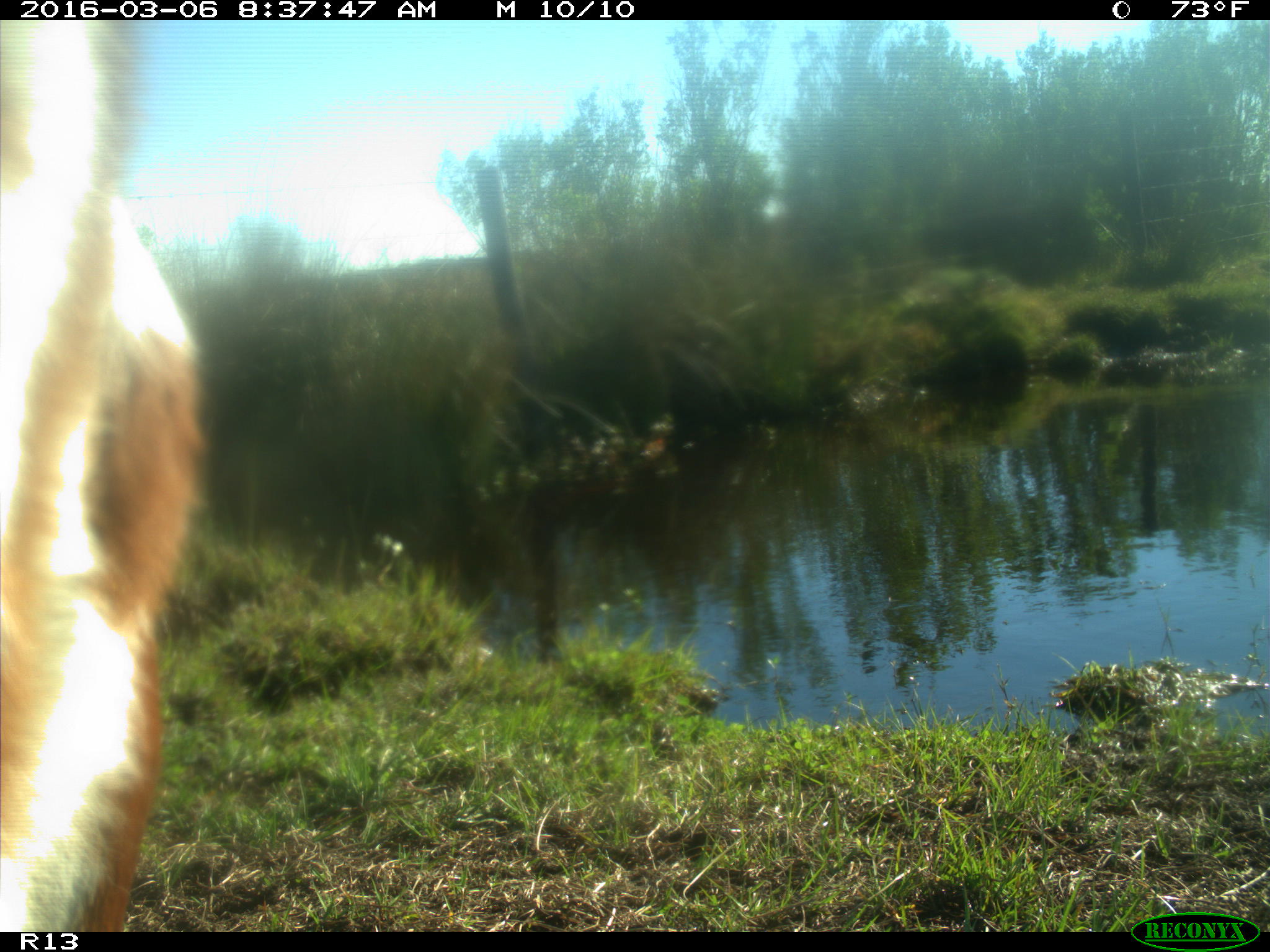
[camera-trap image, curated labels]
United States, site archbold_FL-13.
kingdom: Animalia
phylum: Chordata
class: Mammalia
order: Artiodactyla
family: Bovidae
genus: Bos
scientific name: Bos taurus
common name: domestic cow